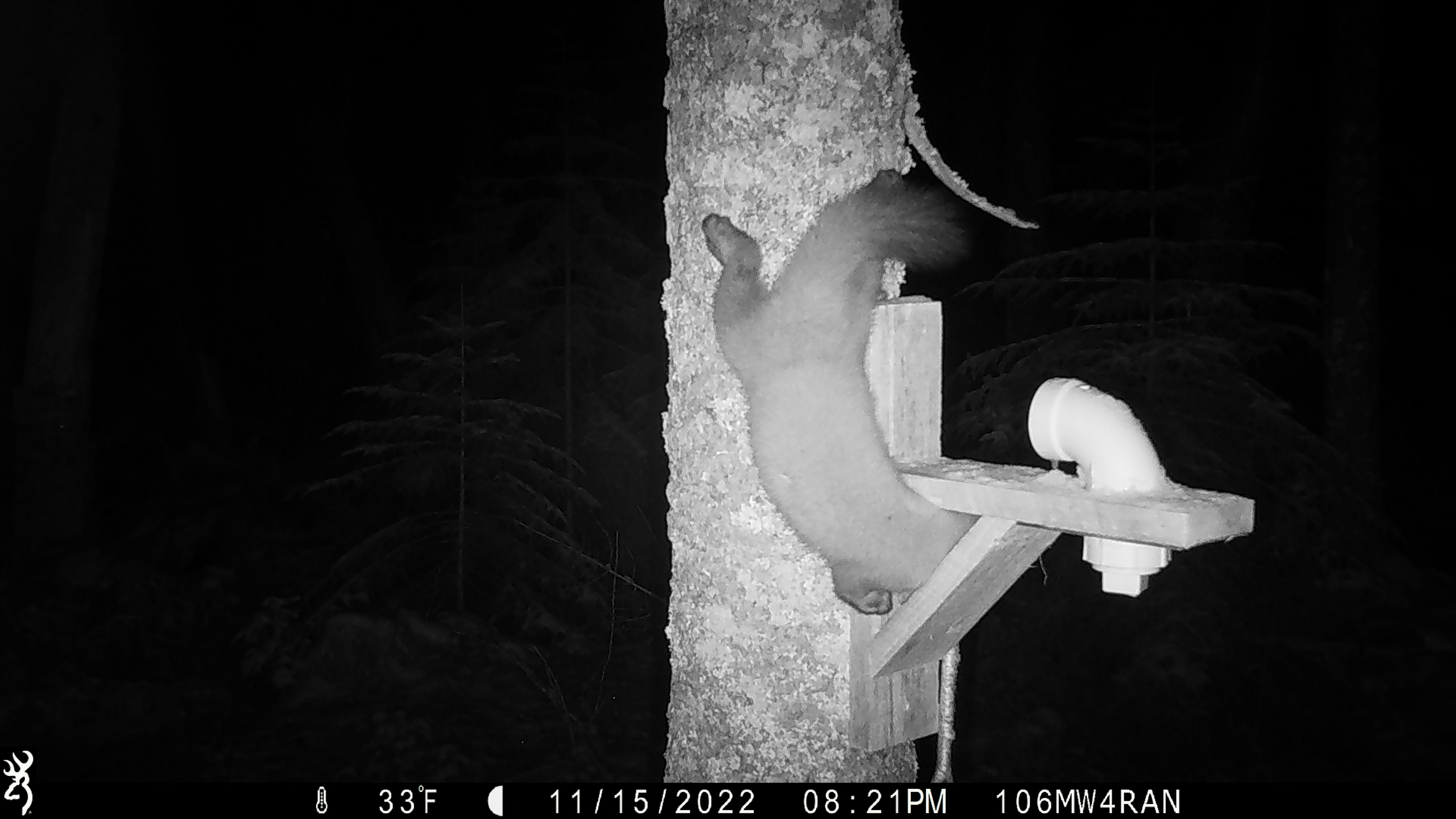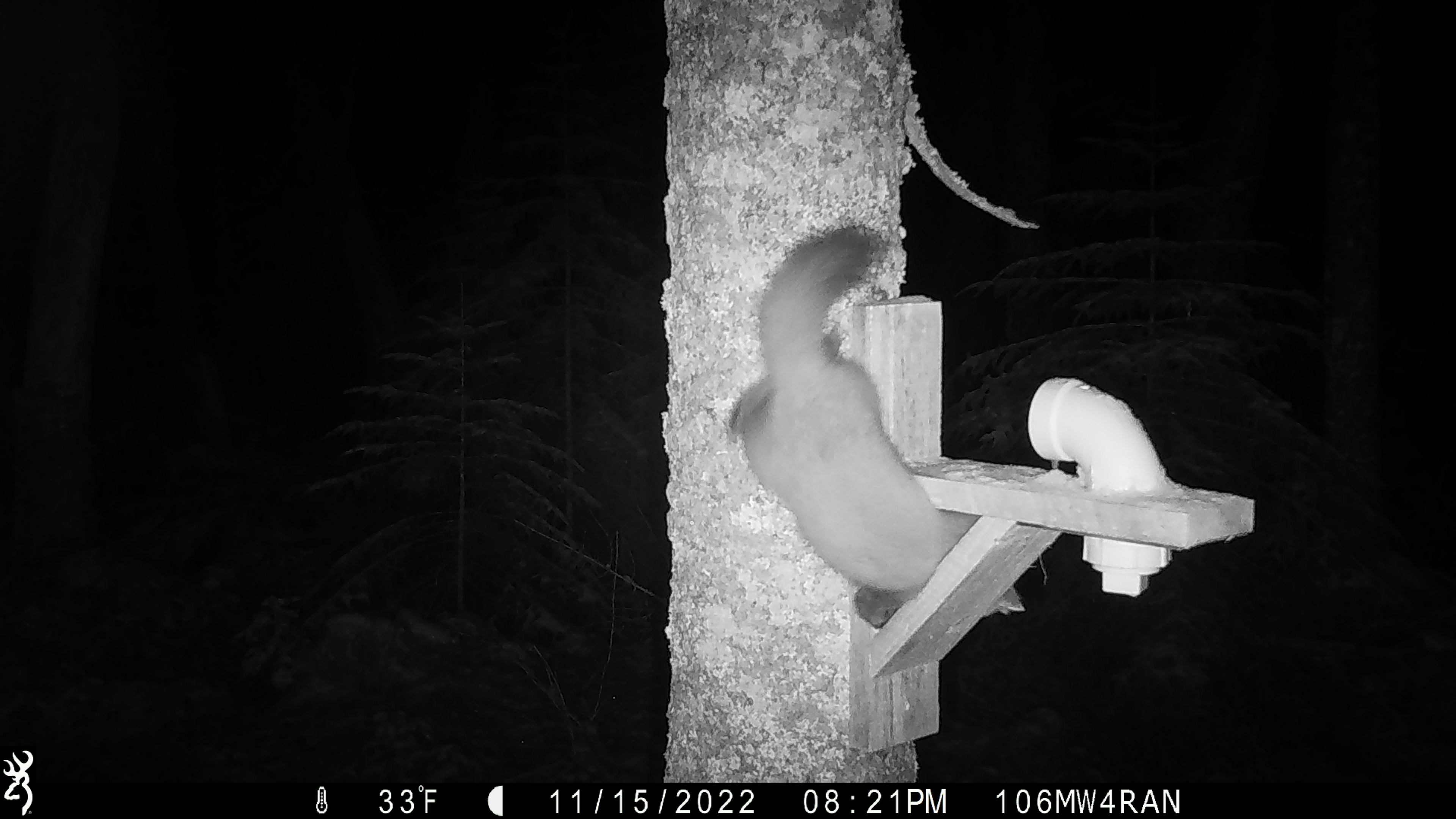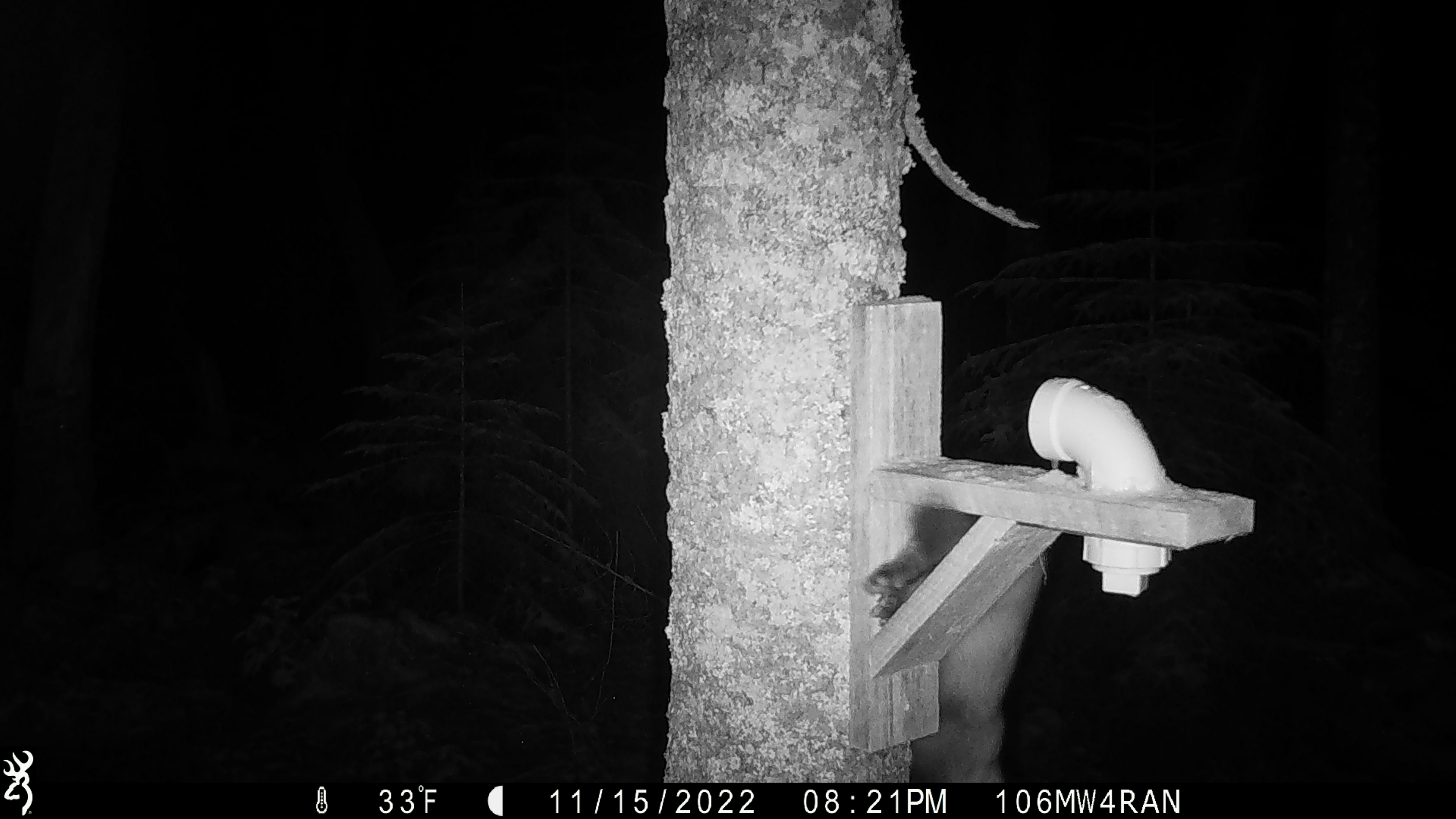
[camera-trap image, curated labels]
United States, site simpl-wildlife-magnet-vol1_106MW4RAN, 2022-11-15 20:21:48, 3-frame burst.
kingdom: Animalia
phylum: Chordata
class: Mammalia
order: Carnivora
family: Mustelidae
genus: Martes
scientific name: Martes americana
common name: american marten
American marten (Martes americana).